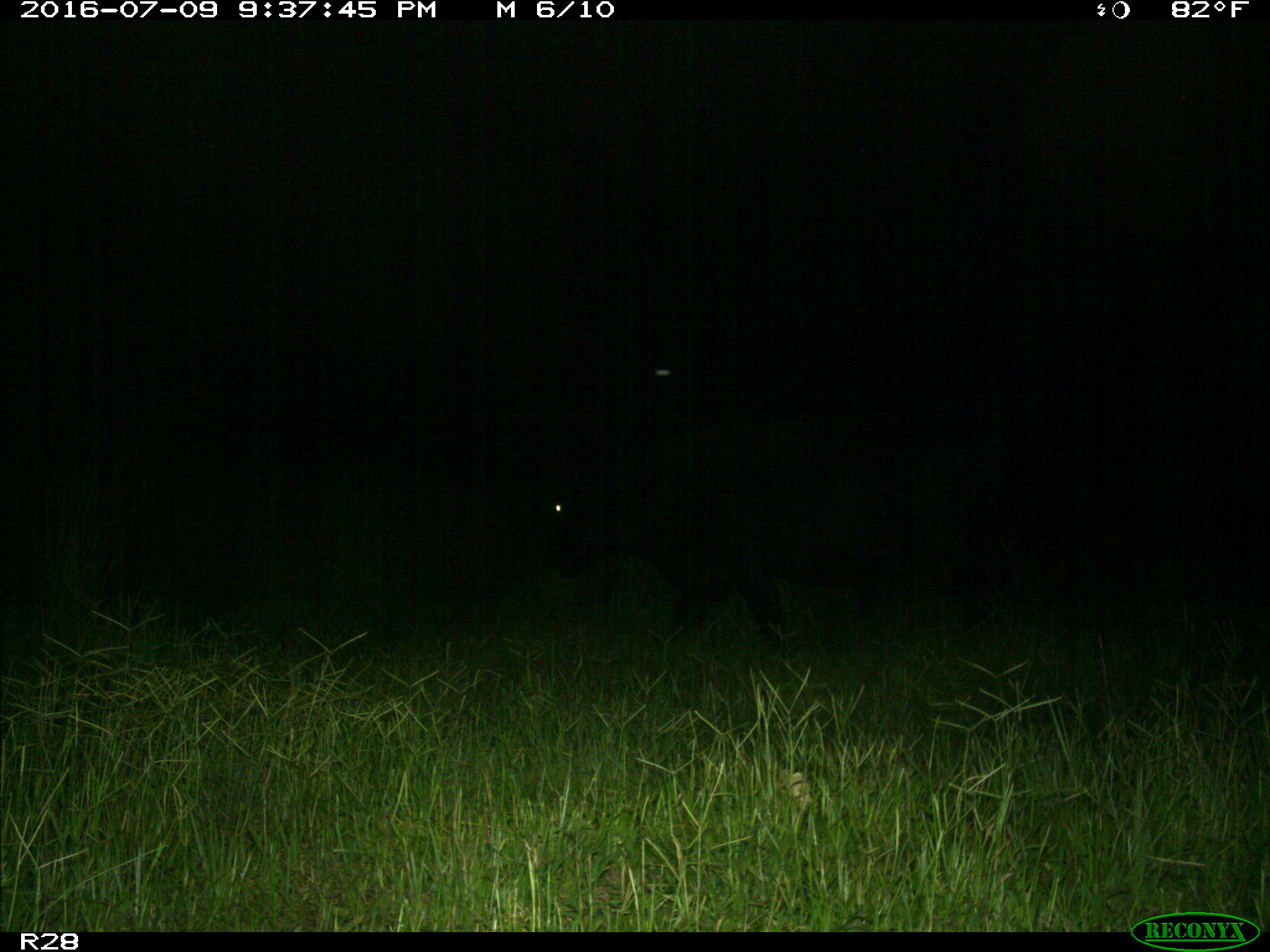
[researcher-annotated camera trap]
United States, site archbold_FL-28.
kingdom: Animalia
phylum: Chordata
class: Mammalia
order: Artiodactyla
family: Bovidae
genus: Bos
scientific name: Bos taurus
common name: domestic cow